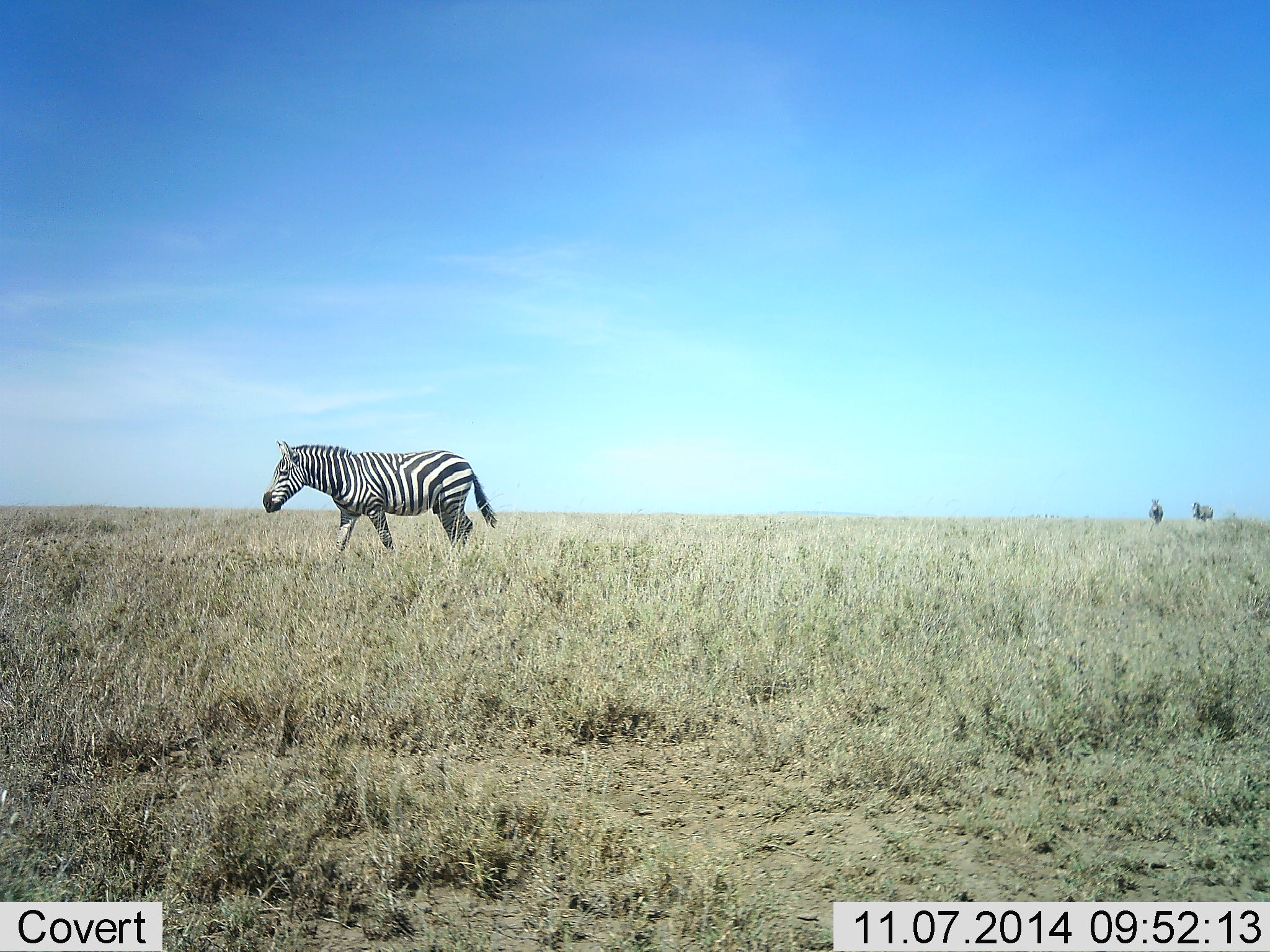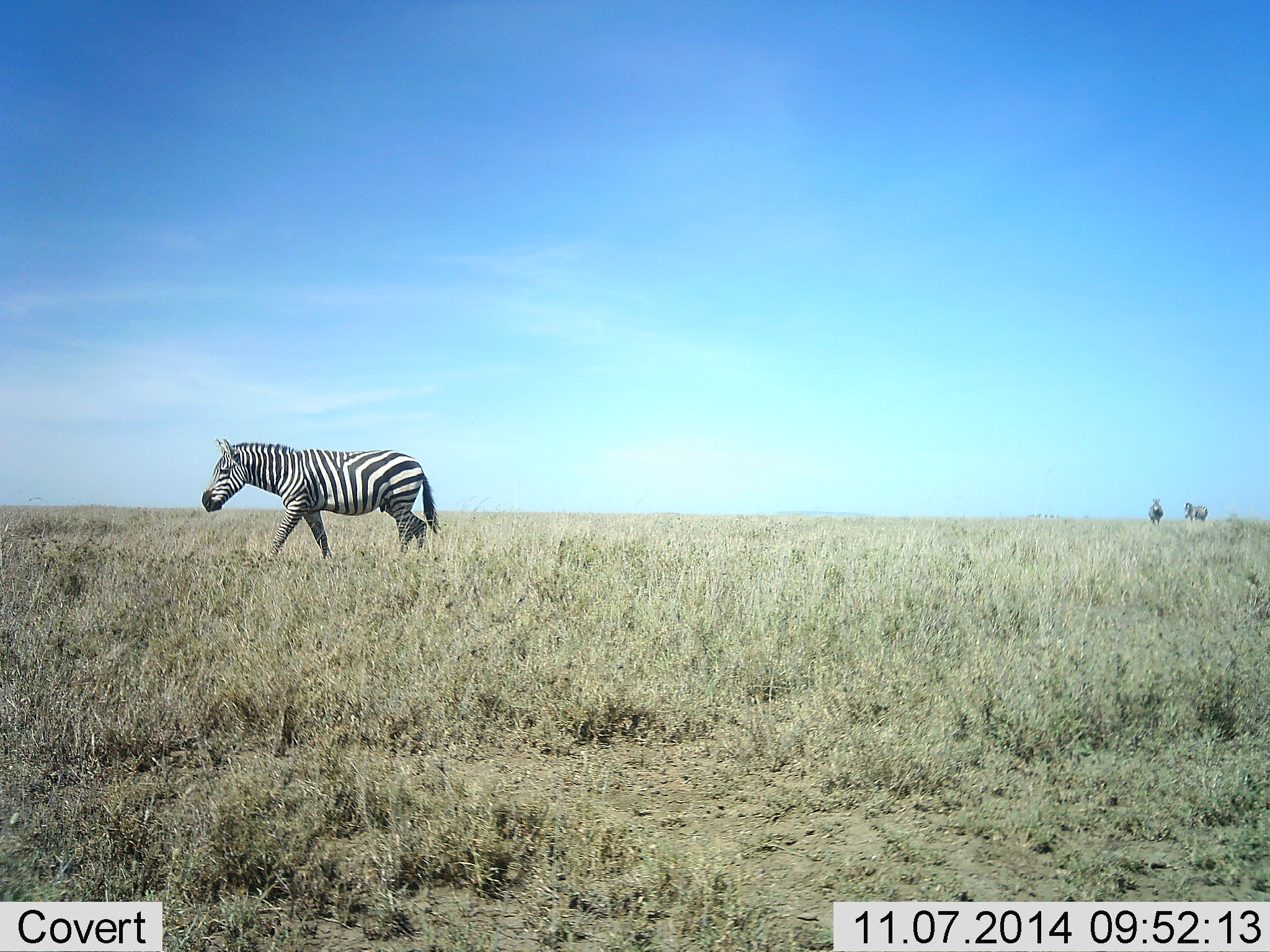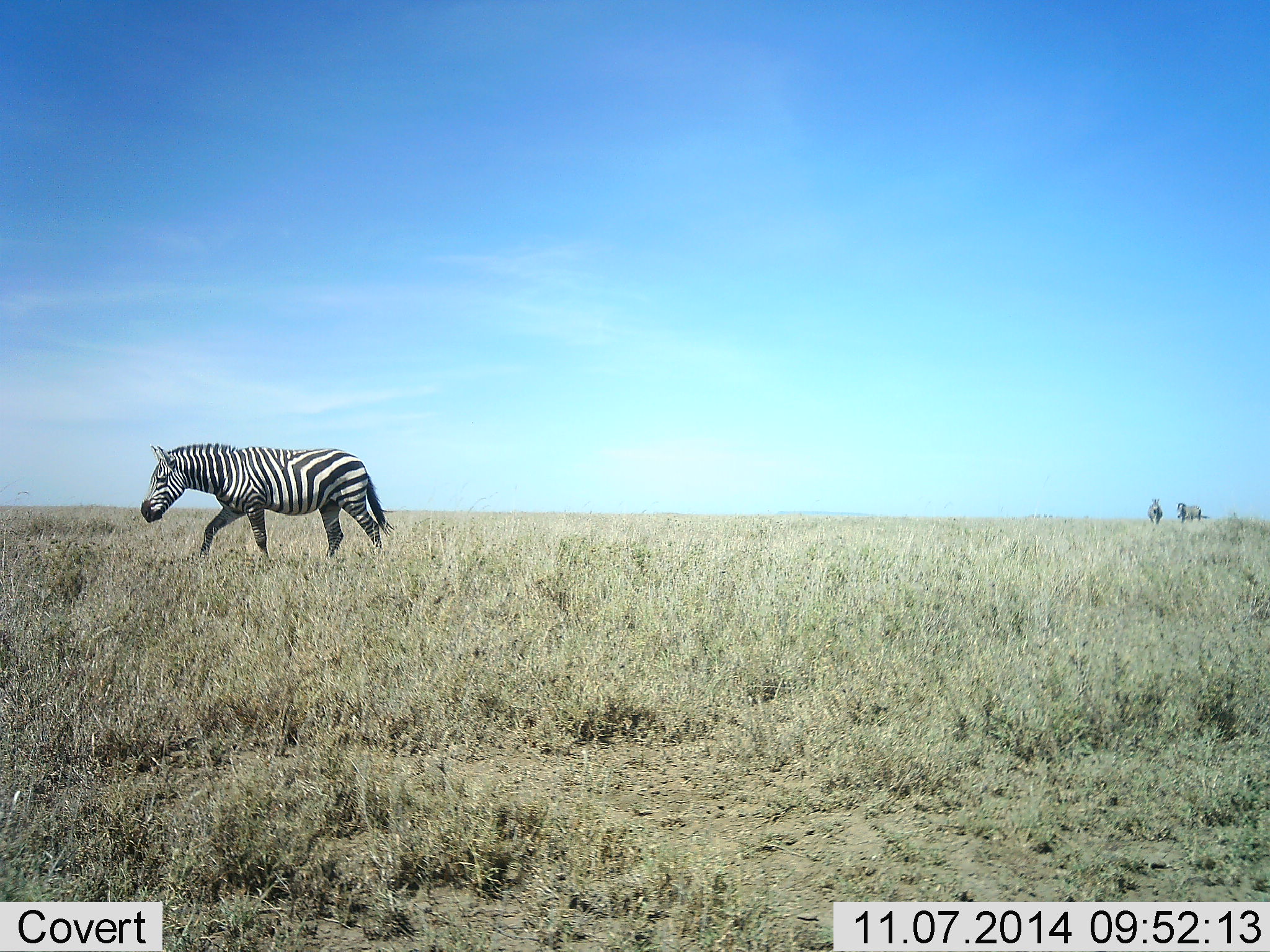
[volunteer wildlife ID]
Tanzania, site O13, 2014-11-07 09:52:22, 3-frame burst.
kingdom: Animalia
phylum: Chordata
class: Mammalia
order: Perissodactyla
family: Equidae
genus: Equus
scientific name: Equus quagga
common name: plains zebra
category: zebra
Zebra (plains zebra) (Equus quagga), count 3. Behavior (volunteer vote fractions): standing 10%, resting 0%, moving 90%, interacting 0%. Young present (vote fraction): 0%. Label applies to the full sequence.